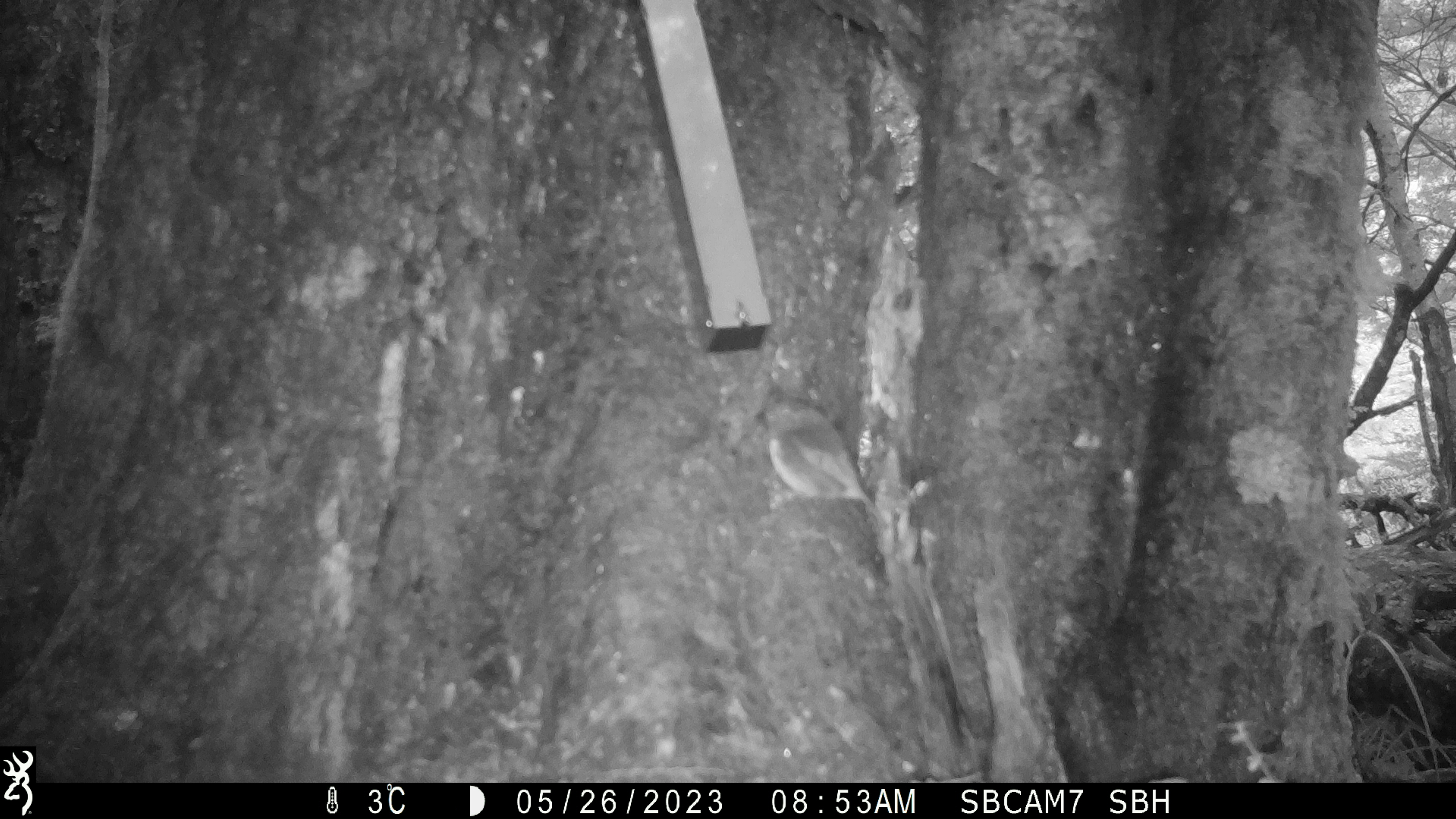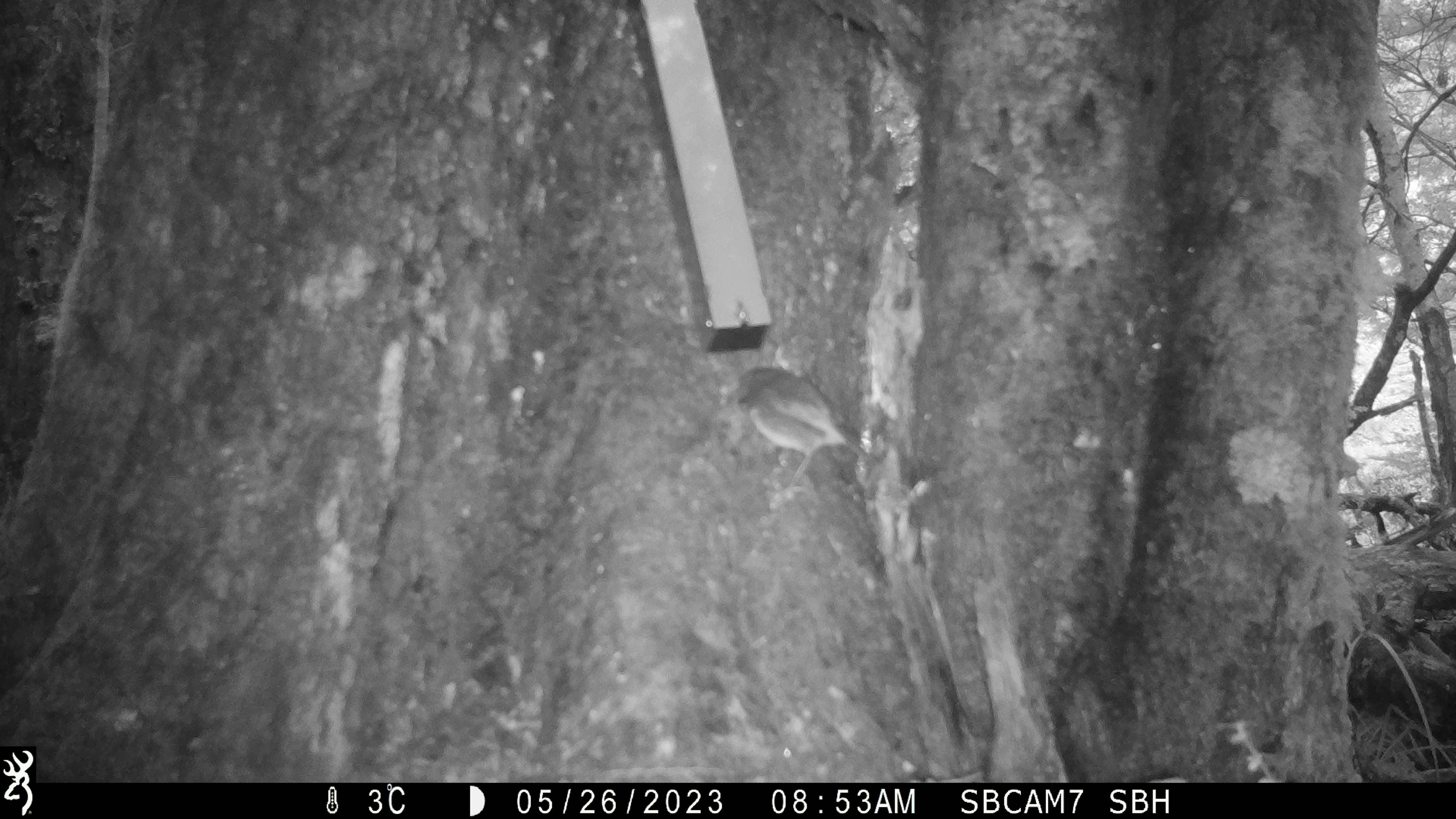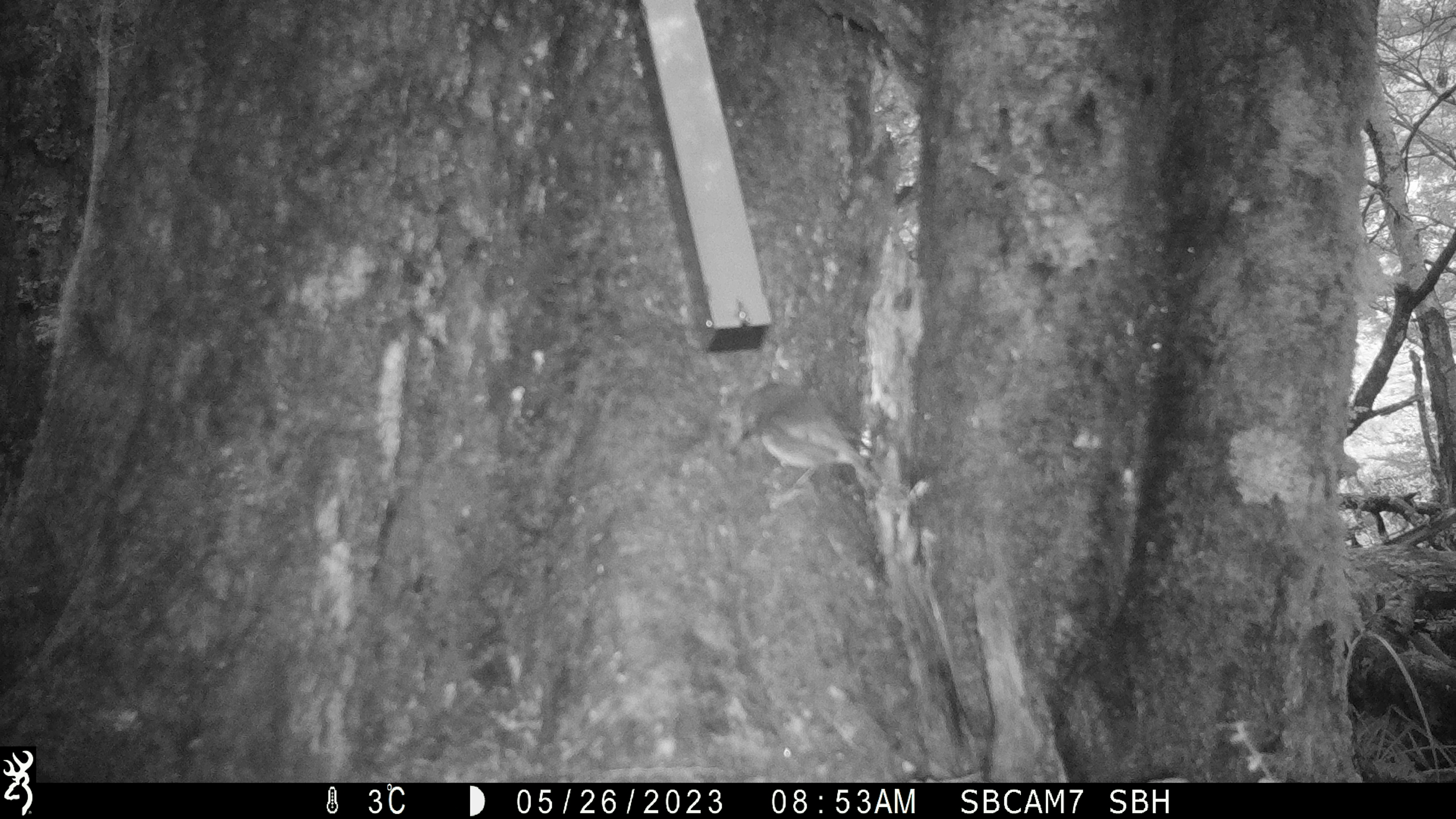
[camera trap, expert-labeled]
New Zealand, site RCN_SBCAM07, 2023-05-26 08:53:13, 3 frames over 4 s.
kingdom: Animalia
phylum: Chordata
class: Aves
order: Passeriformes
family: Petroicidae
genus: Petroica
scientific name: Petroica australis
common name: new zealand robin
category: robin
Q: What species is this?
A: Robin (new zealand robin) (Petroica australis).